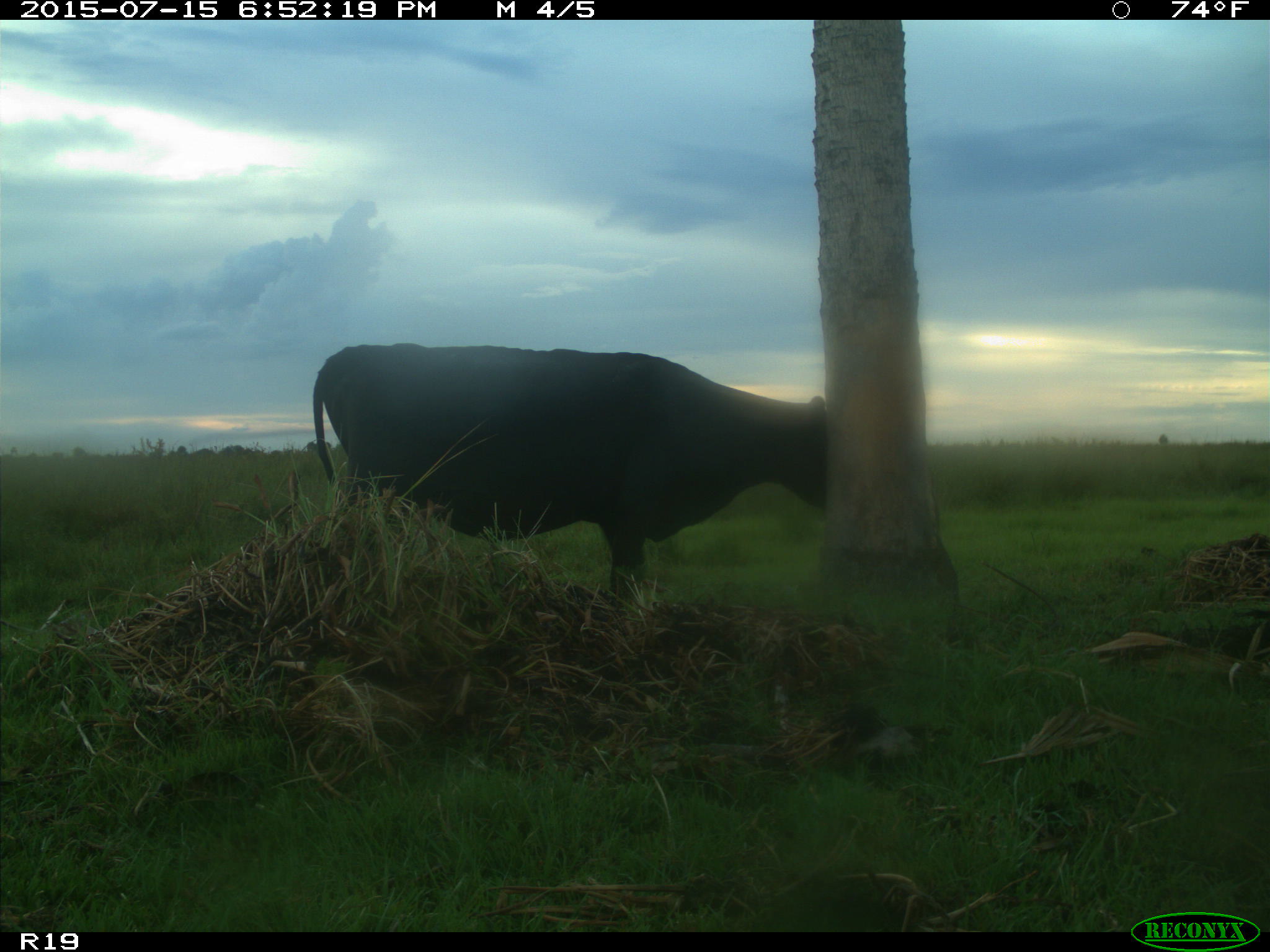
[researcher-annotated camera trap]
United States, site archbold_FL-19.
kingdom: Animalia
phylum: Chordata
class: Mammalia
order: Artiodactyla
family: Bovidae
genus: Bos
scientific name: Bos taurus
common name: domestic cow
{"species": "Bos taurus (domestic cow)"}